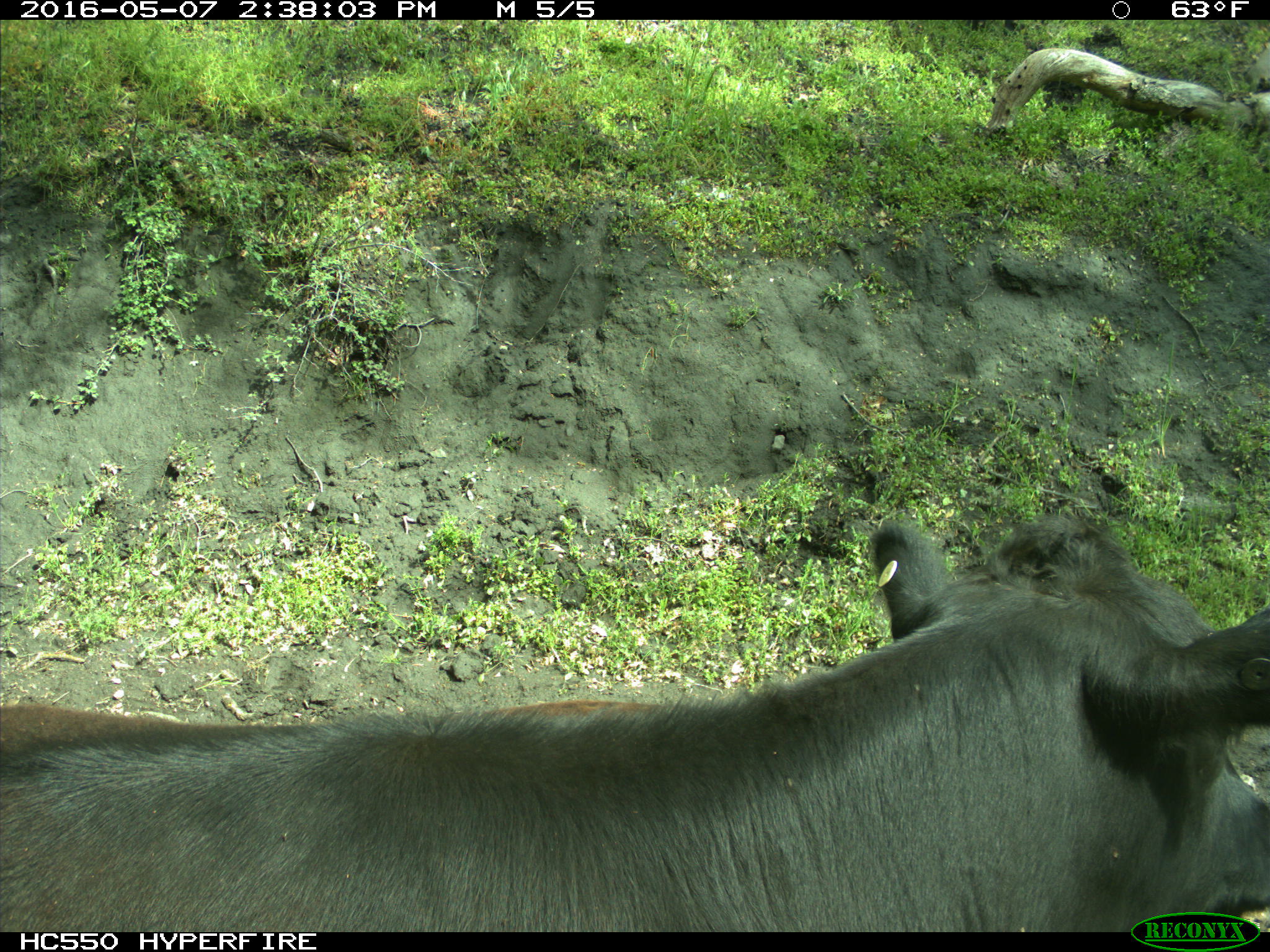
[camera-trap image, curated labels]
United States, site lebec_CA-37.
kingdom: Animalia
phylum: Chordata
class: Mammalia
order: Artiodactyla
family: Bovidae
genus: Bos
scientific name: Bos taurus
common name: domestic cow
Bos taurus (domestic cow).